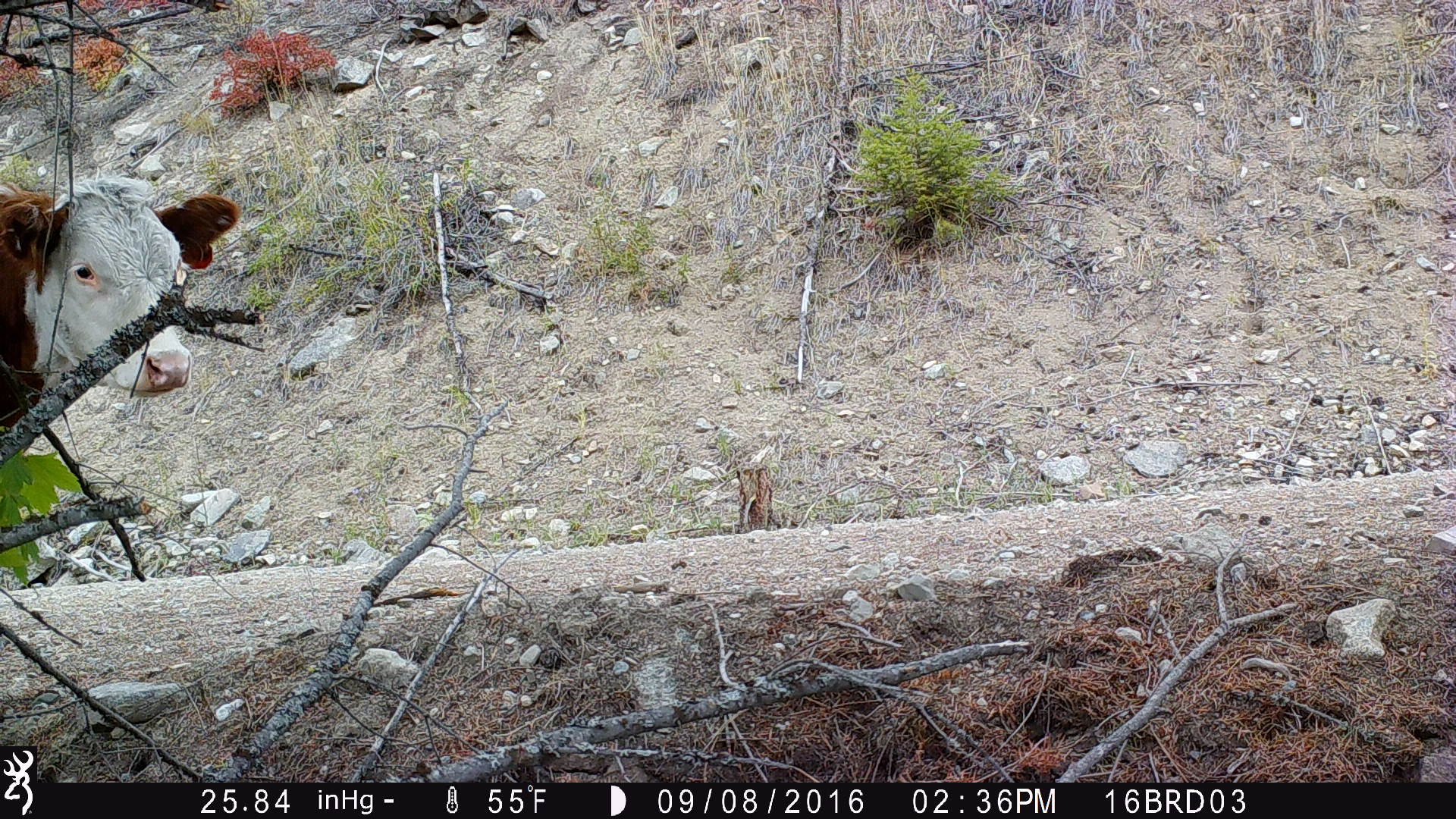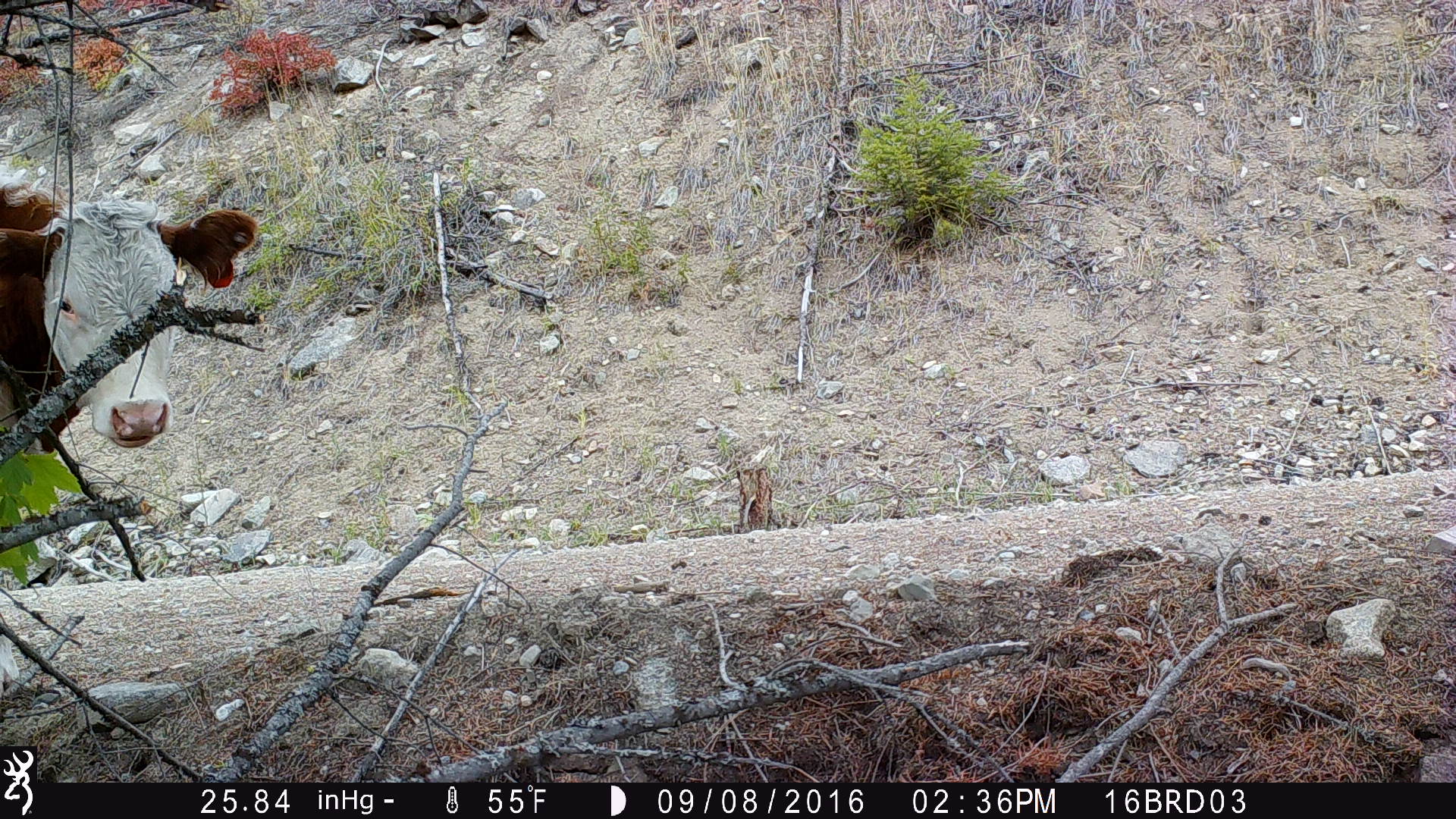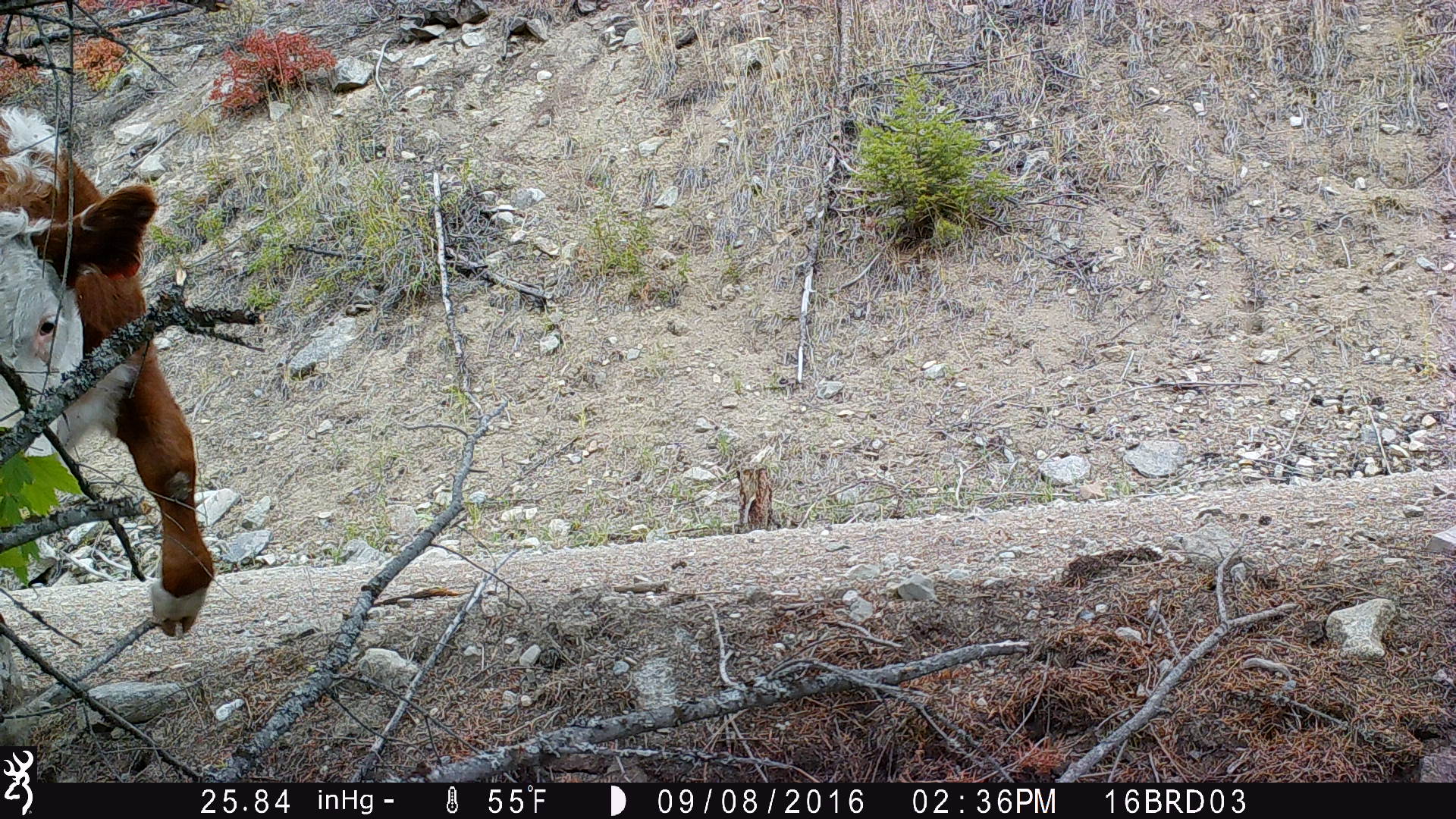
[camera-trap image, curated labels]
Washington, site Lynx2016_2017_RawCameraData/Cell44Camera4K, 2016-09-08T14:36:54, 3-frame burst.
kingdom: Animalia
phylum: Chordata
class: Mammalia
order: Artiodactyla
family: Bovidae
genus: Bos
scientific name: Bos taurus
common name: domestic cattle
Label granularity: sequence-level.